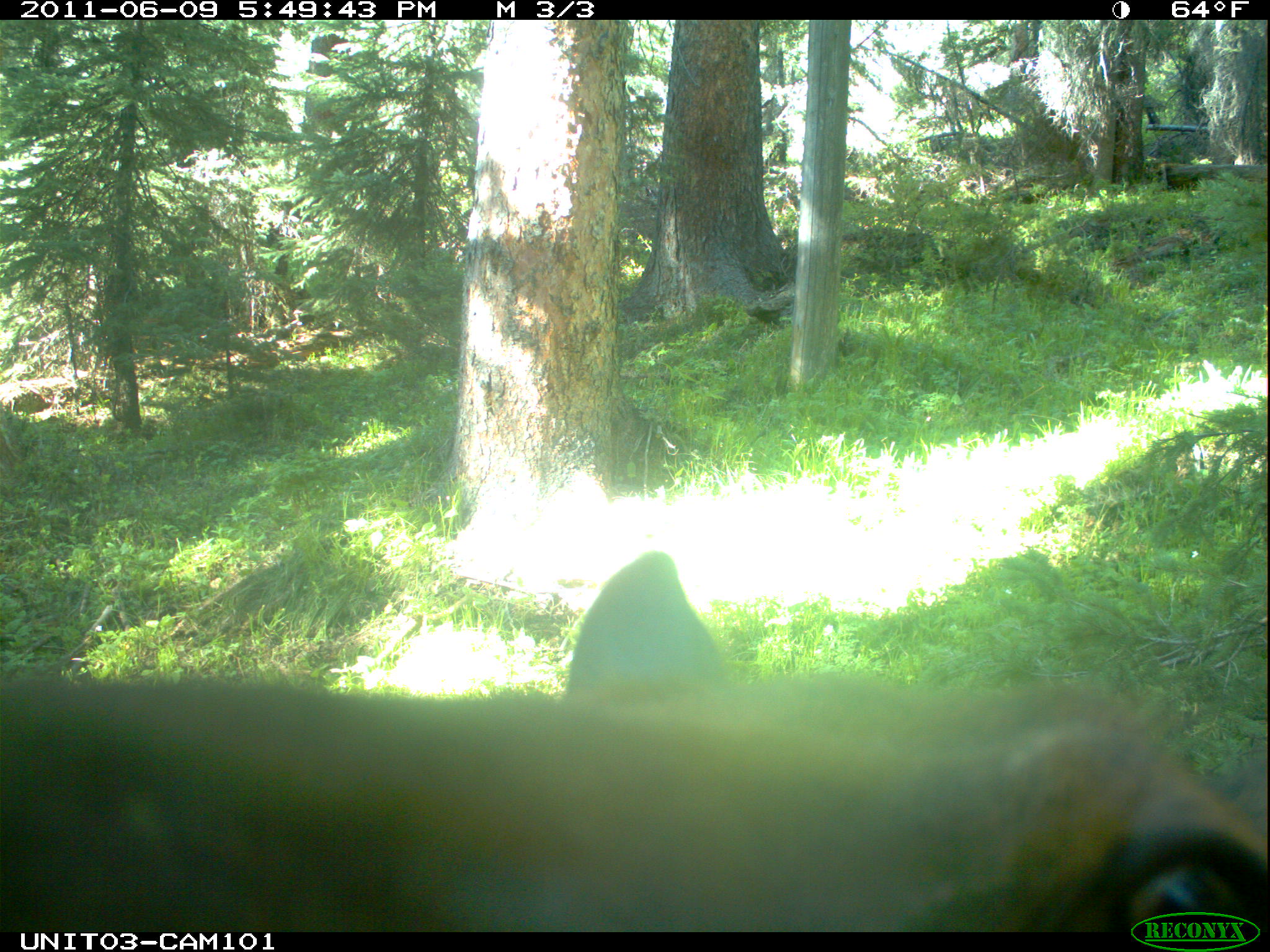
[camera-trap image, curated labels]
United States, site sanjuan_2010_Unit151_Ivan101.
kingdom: Animalia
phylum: Chordata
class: Mammalia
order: Artiodactyla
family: Cervidae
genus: Cervus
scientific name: Cervus elaphus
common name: red deer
Cervus elaphus (red deer).